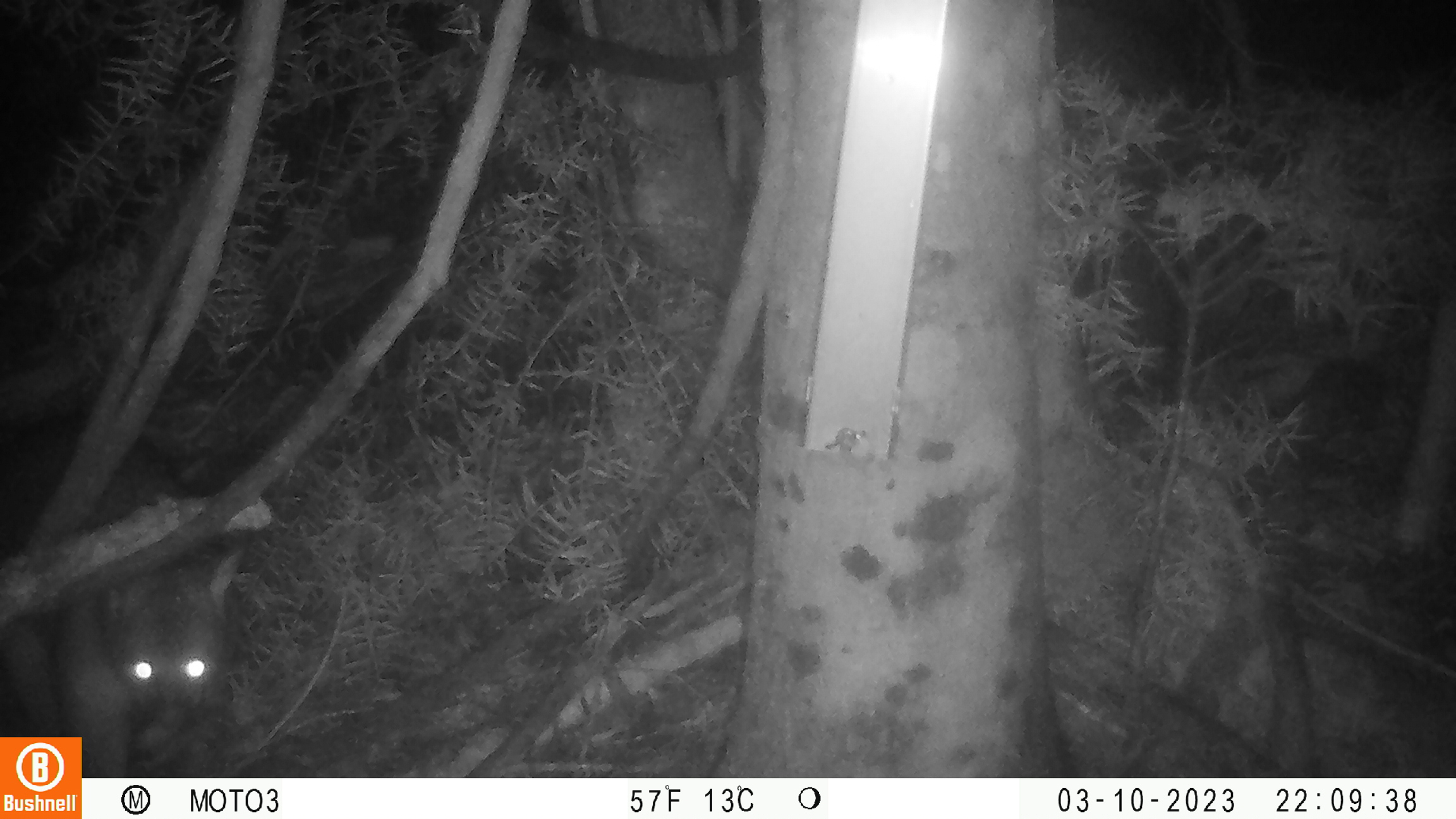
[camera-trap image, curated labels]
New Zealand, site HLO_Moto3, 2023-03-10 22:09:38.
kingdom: Animalia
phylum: Chordata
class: Mammalia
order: Diprotodontia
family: Phalangeridae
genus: Trichosurus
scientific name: Trichosurus vulpecula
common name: common brushtail possum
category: possum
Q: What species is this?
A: Possum (common brushtail possum) (Trichosurus vulpecula).